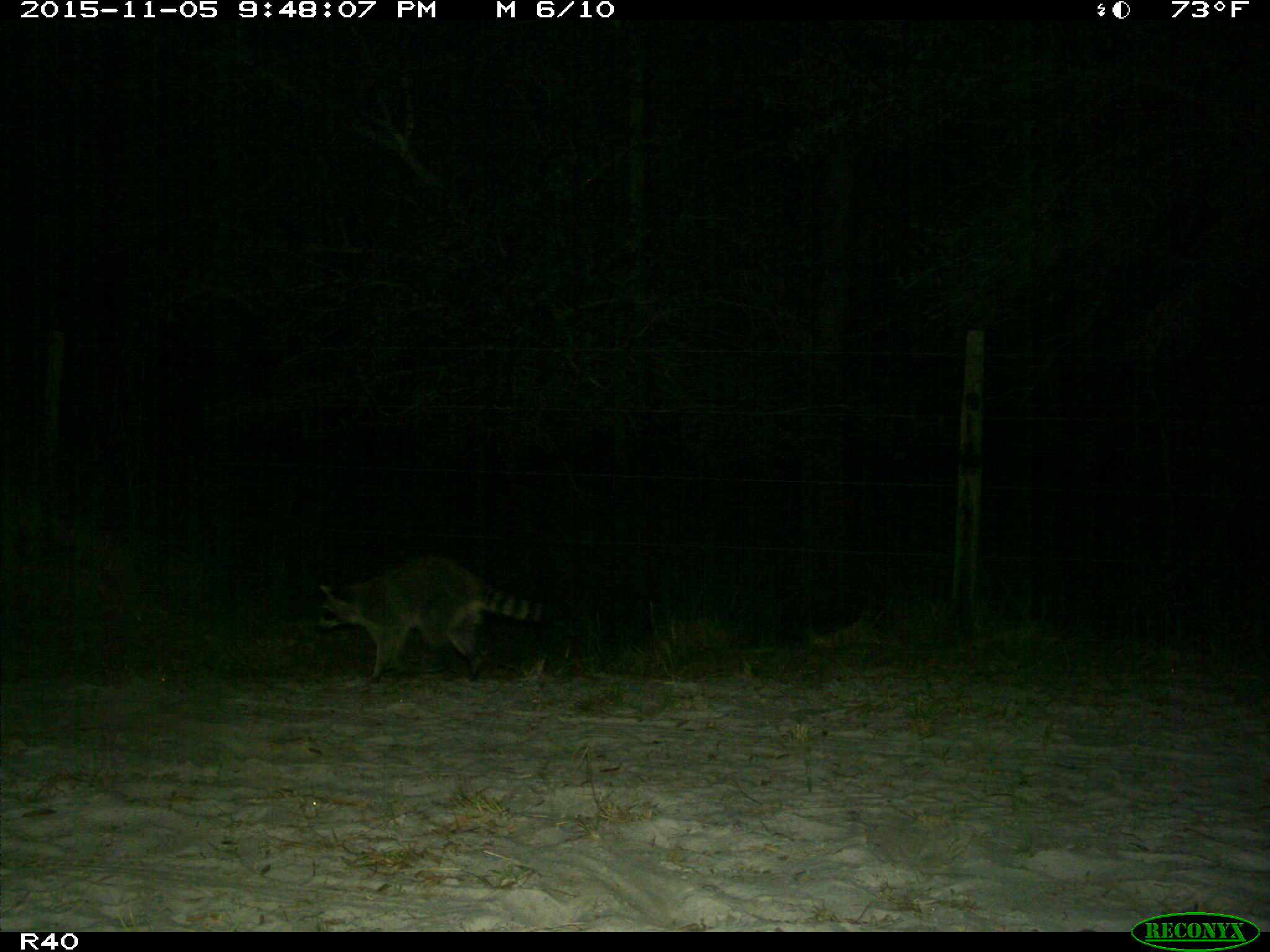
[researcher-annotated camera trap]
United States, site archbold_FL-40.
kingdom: Animalia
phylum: Chordata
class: Mammalia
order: Carnivora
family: Procyonidae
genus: Procyon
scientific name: Procyon lotor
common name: common raccoon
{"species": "Procyon lotor (common raccoon)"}